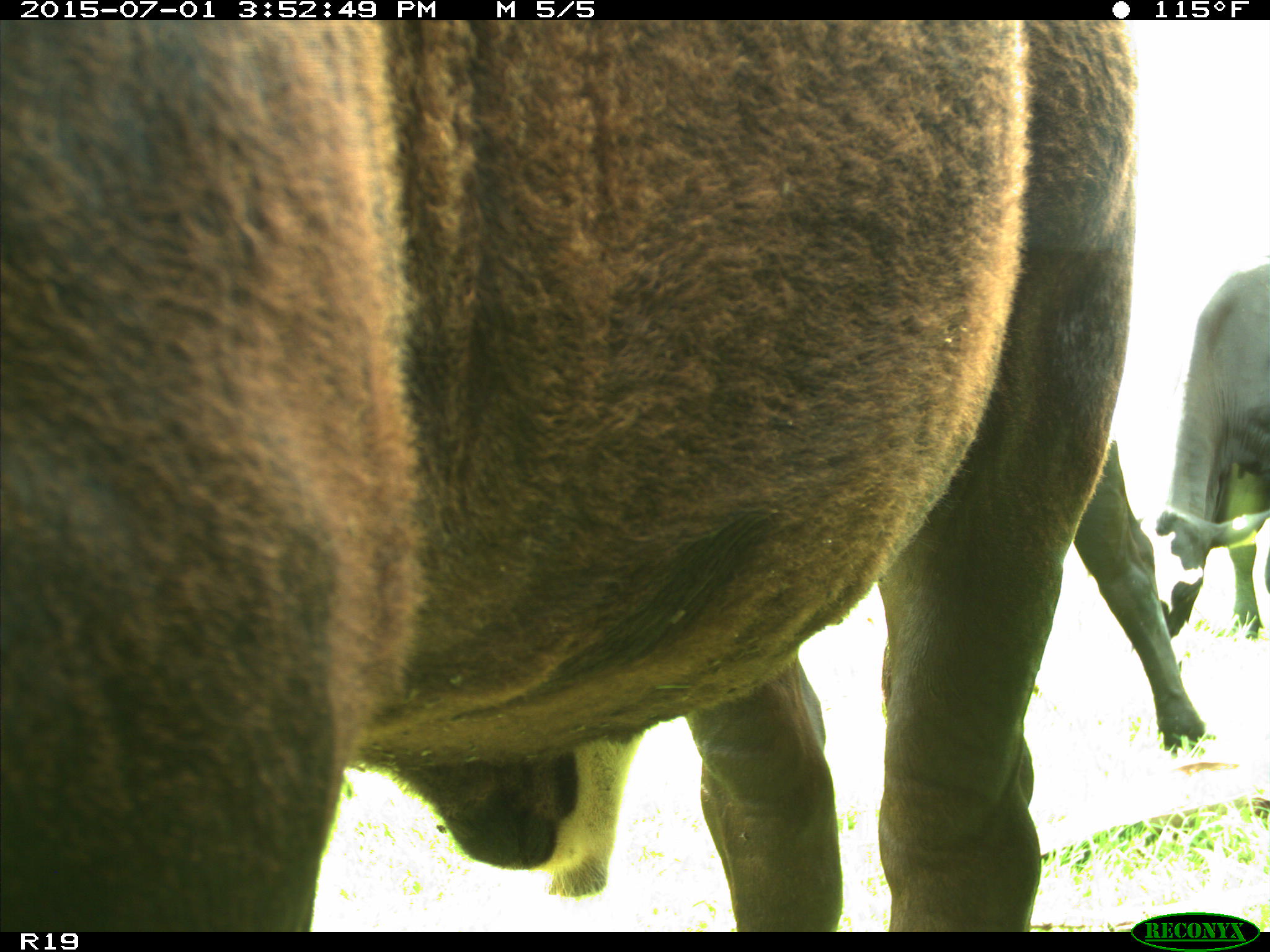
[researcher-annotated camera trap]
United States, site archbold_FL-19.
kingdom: Animalia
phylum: Chordata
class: Mammalia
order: Artiodactyla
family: Bovidae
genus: Bos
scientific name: Bos taurus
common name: domestic cow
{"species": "Bos taurus (domestic cow)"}